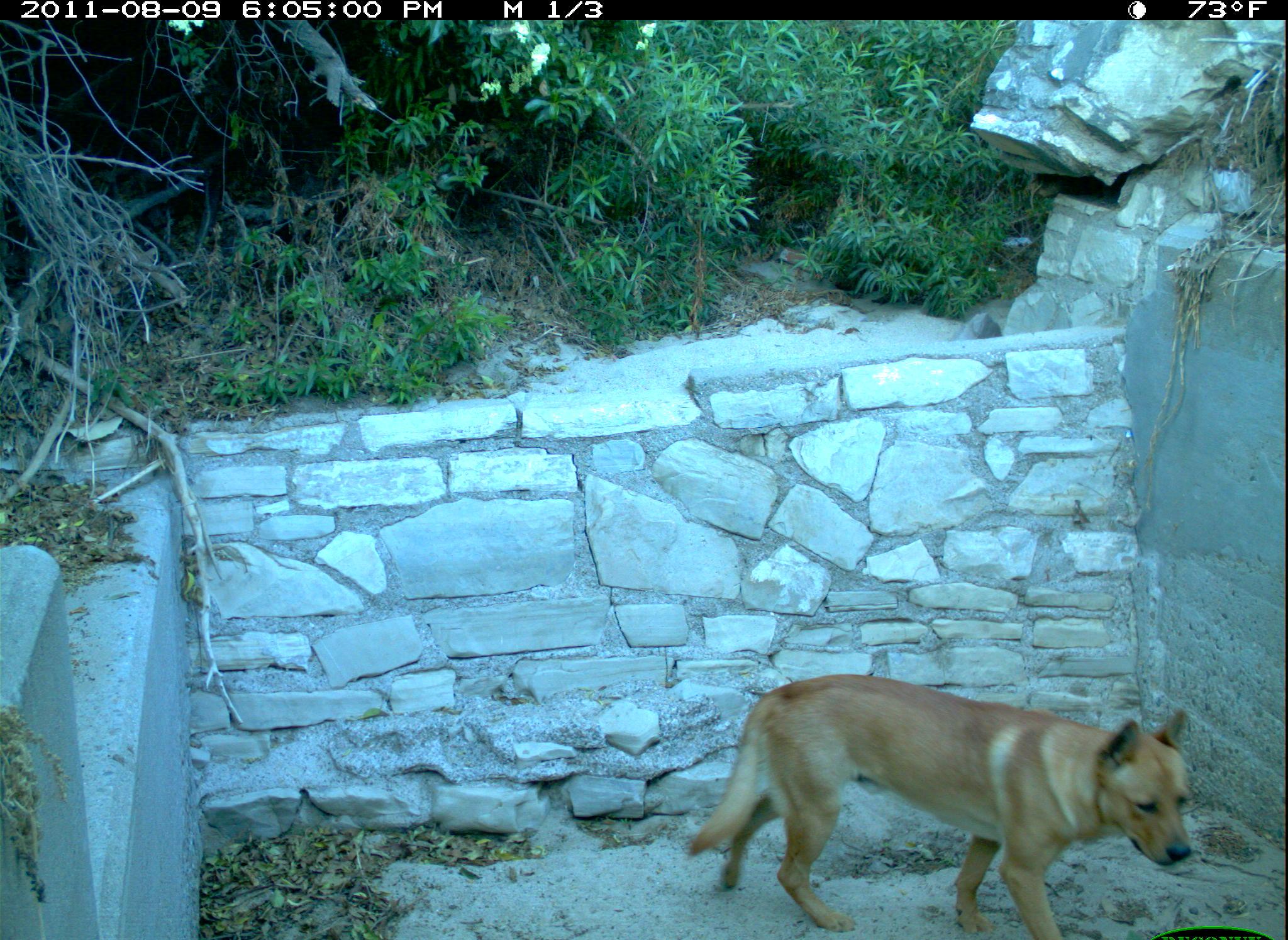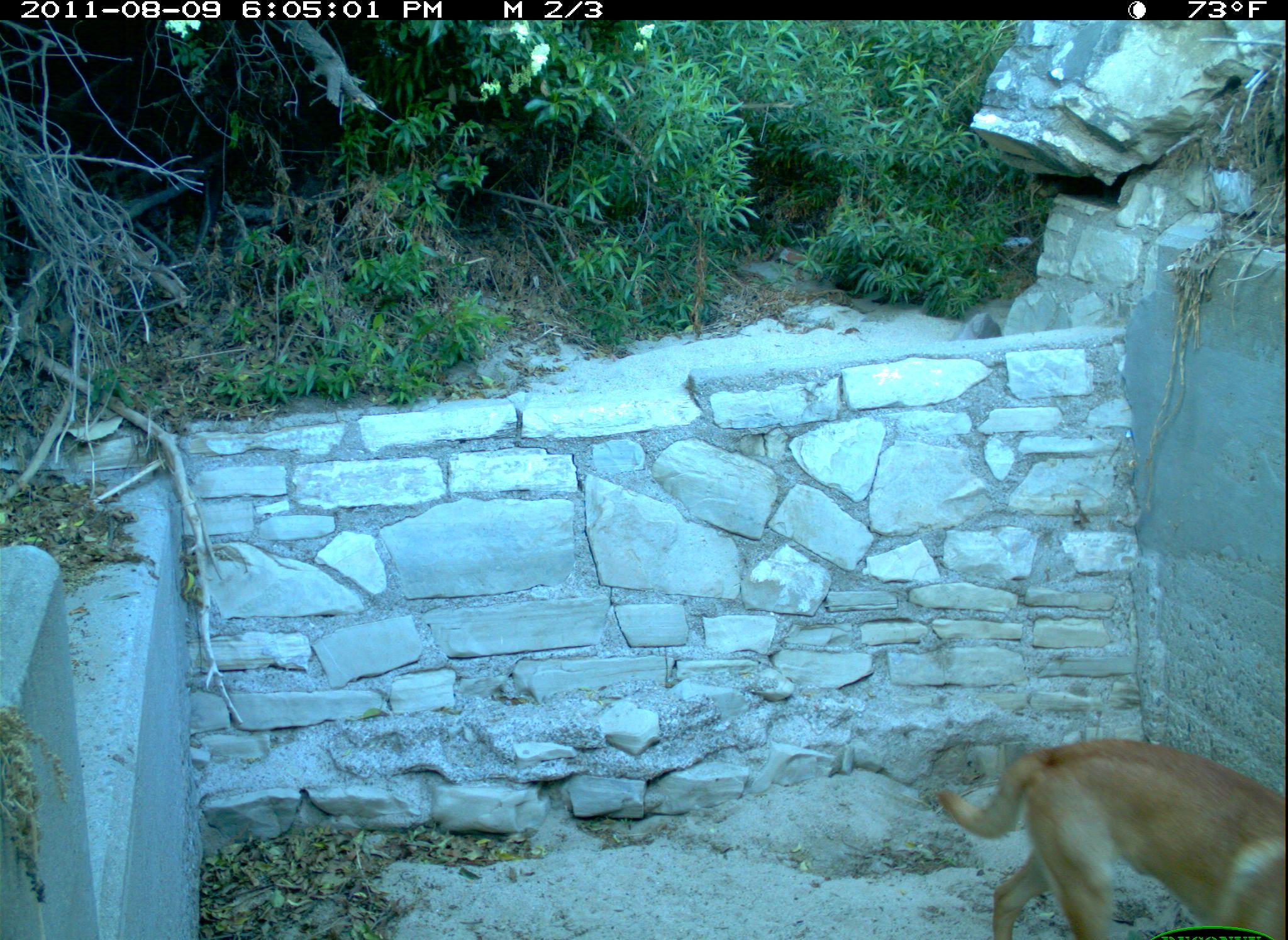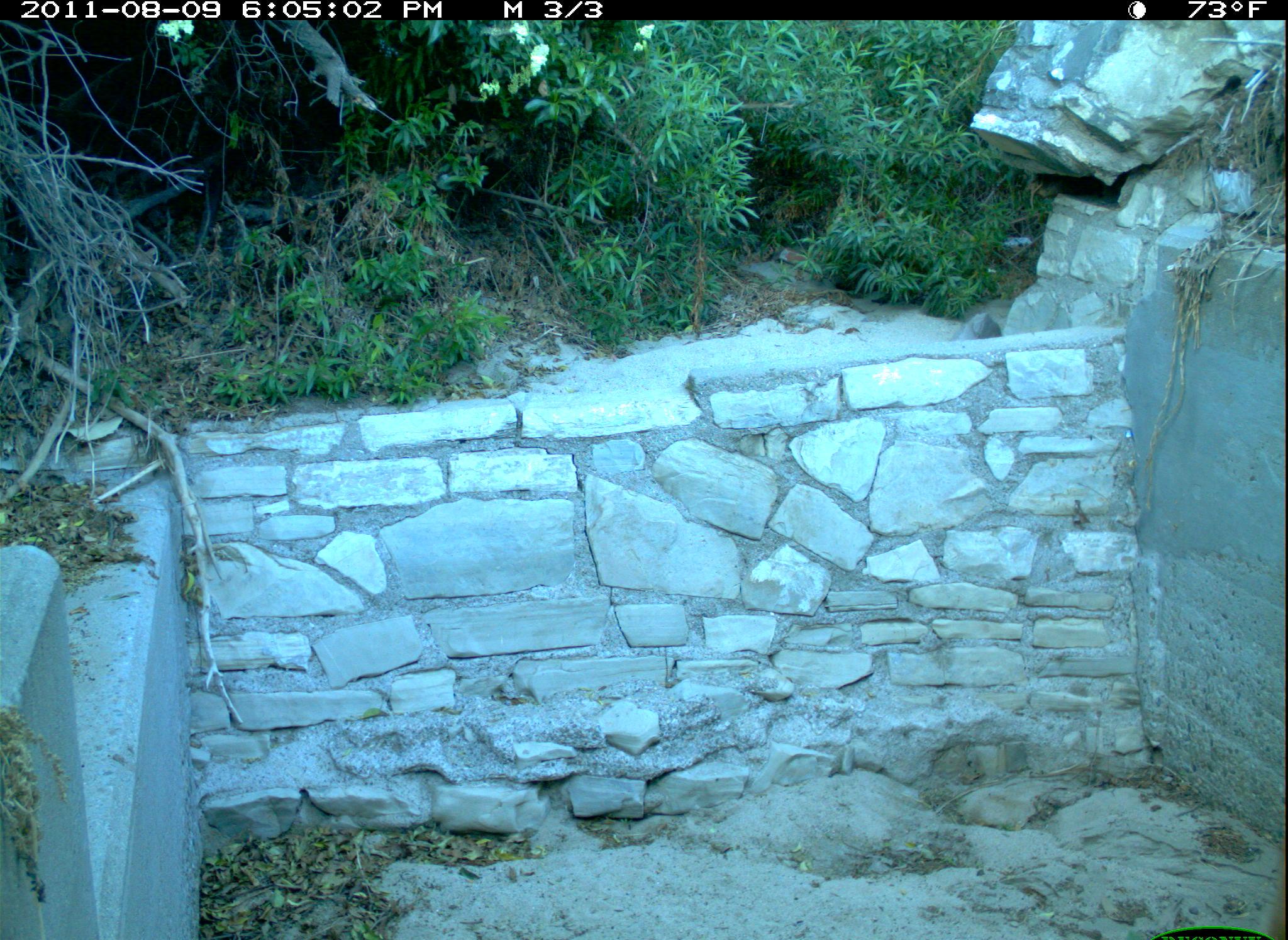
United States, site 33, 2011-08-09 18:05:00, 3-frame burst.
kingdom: Animalia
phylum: Chordata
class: Mammalia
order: Carnivora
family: Canidae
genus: Canis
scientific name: Canis familiaris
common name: domestic dog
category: dog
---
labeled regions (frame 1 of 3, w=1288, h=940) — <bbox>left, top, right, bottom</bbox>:
dog: <bbox>673, 657, 1217, 937</bbox>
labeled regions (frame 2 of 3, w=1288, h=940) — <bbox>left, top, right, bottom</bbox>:
dog: <bbox>898, 704, 1286, 936</bbox>